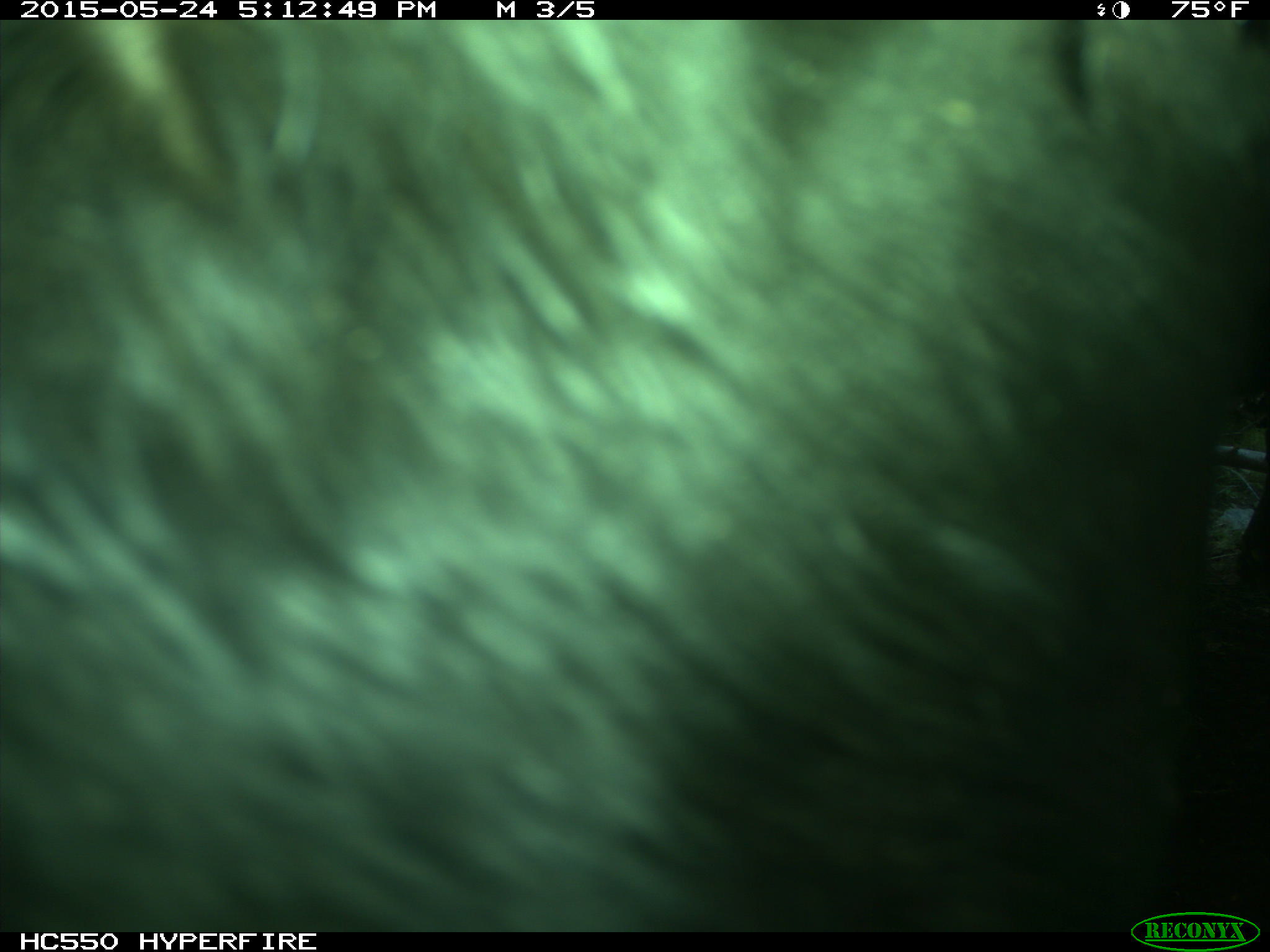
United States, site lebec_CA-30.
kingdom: Animalia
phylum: Chordata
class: Mammalia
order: Artiodactyla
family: Bovidae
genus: Bos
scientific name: Bos taurus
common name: domestic cow